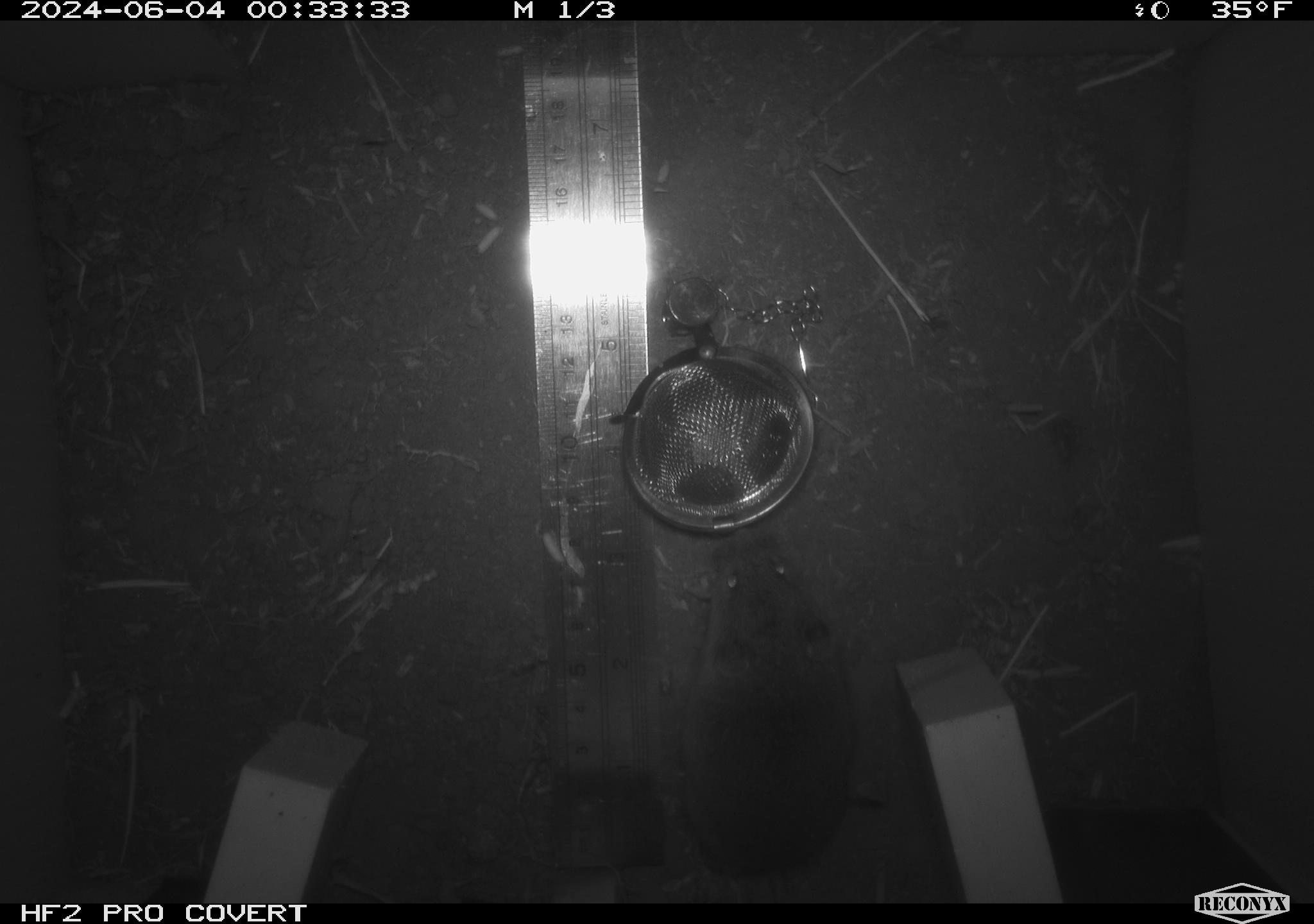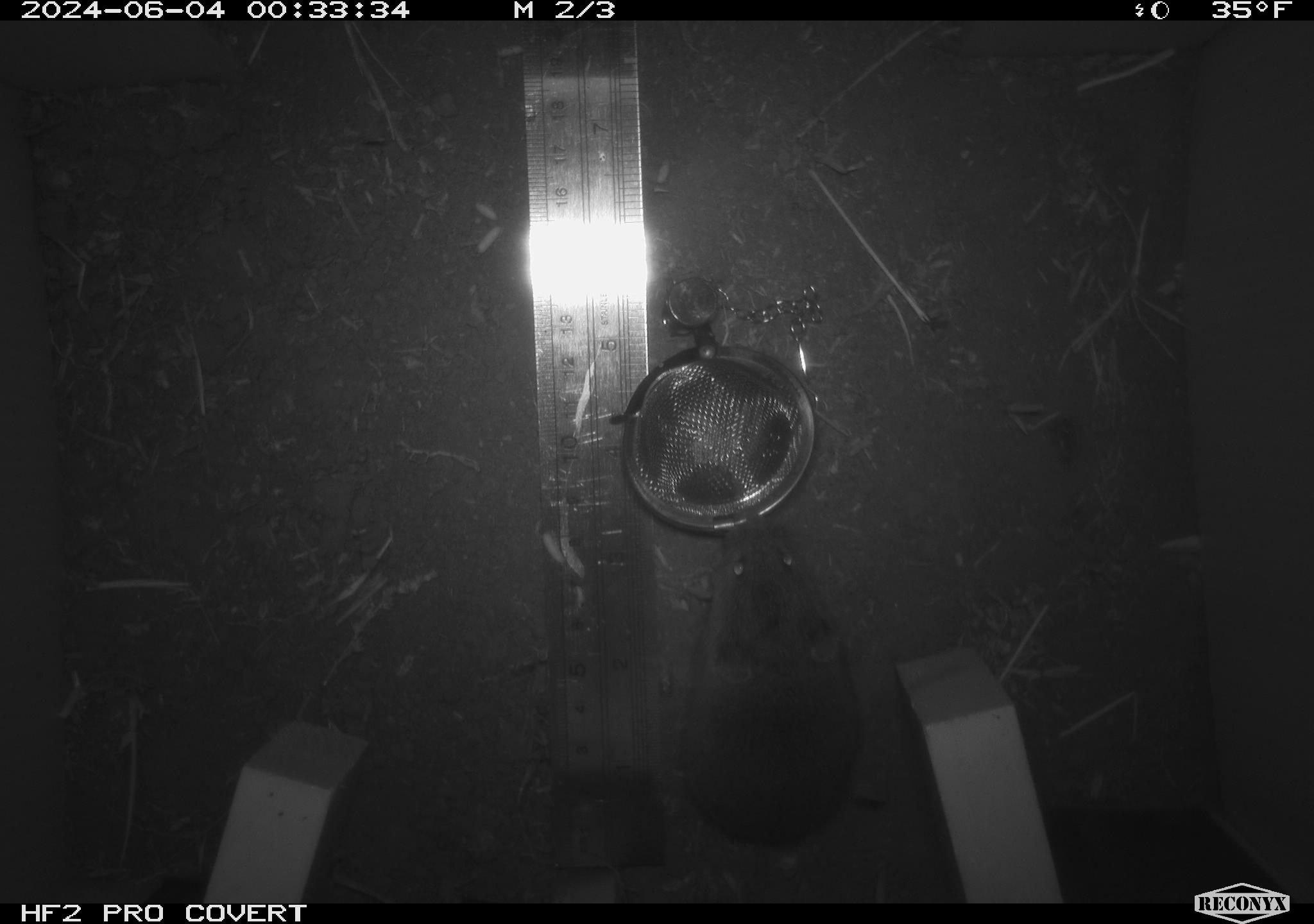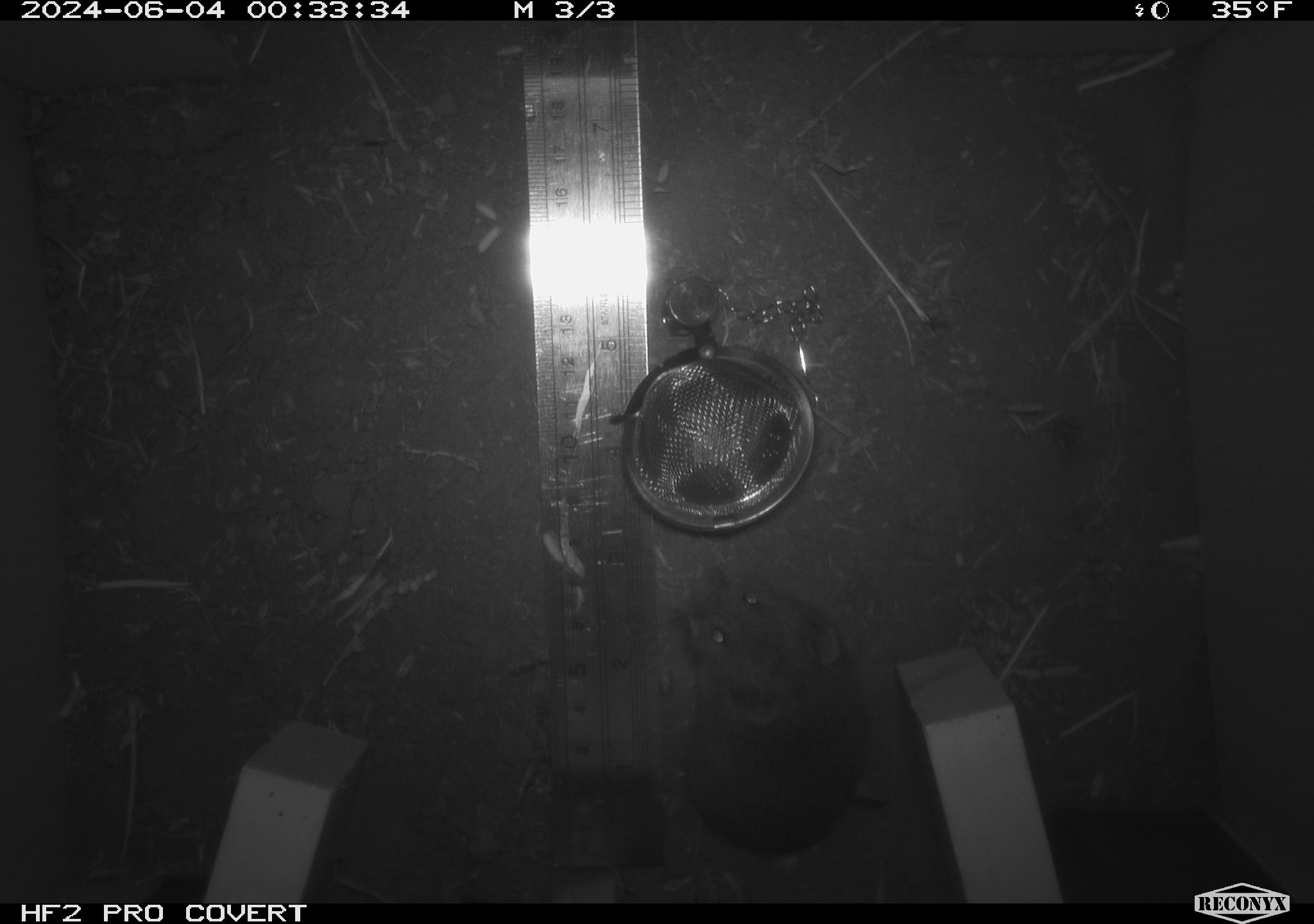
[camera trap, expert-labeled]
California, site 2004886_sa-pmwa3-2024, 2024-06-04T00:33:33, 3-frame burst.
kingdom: Animalia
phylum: Chordata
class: Mammalia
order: Rodentia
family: Cricetidae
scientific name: Arvicolinae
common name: voles, lemmings, and muskrats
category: arvicolinae subfamily